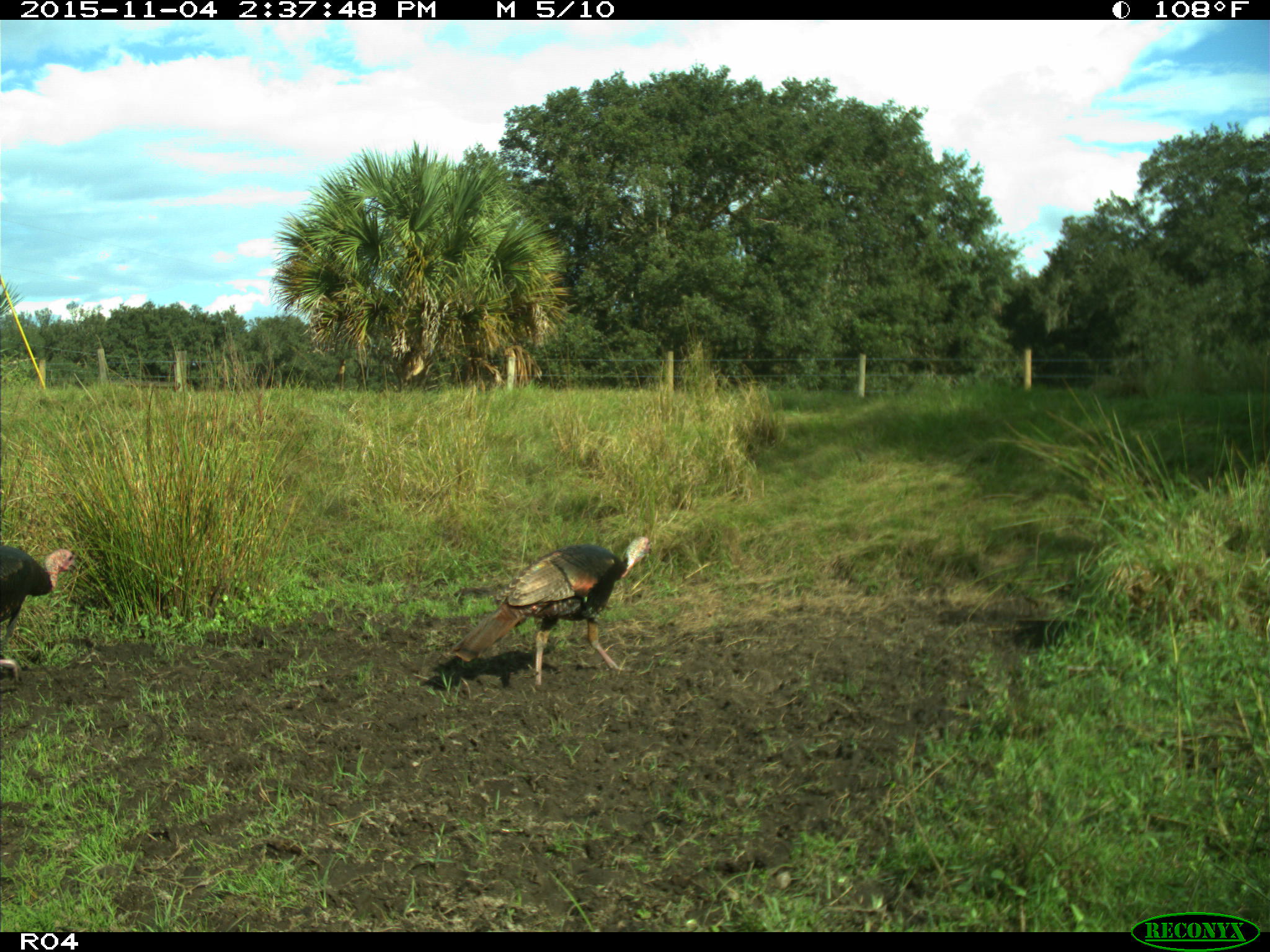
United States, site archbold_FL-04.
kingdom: Animalia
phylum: Chordata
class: Aves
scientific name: Aves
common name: birds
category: unidentified bird